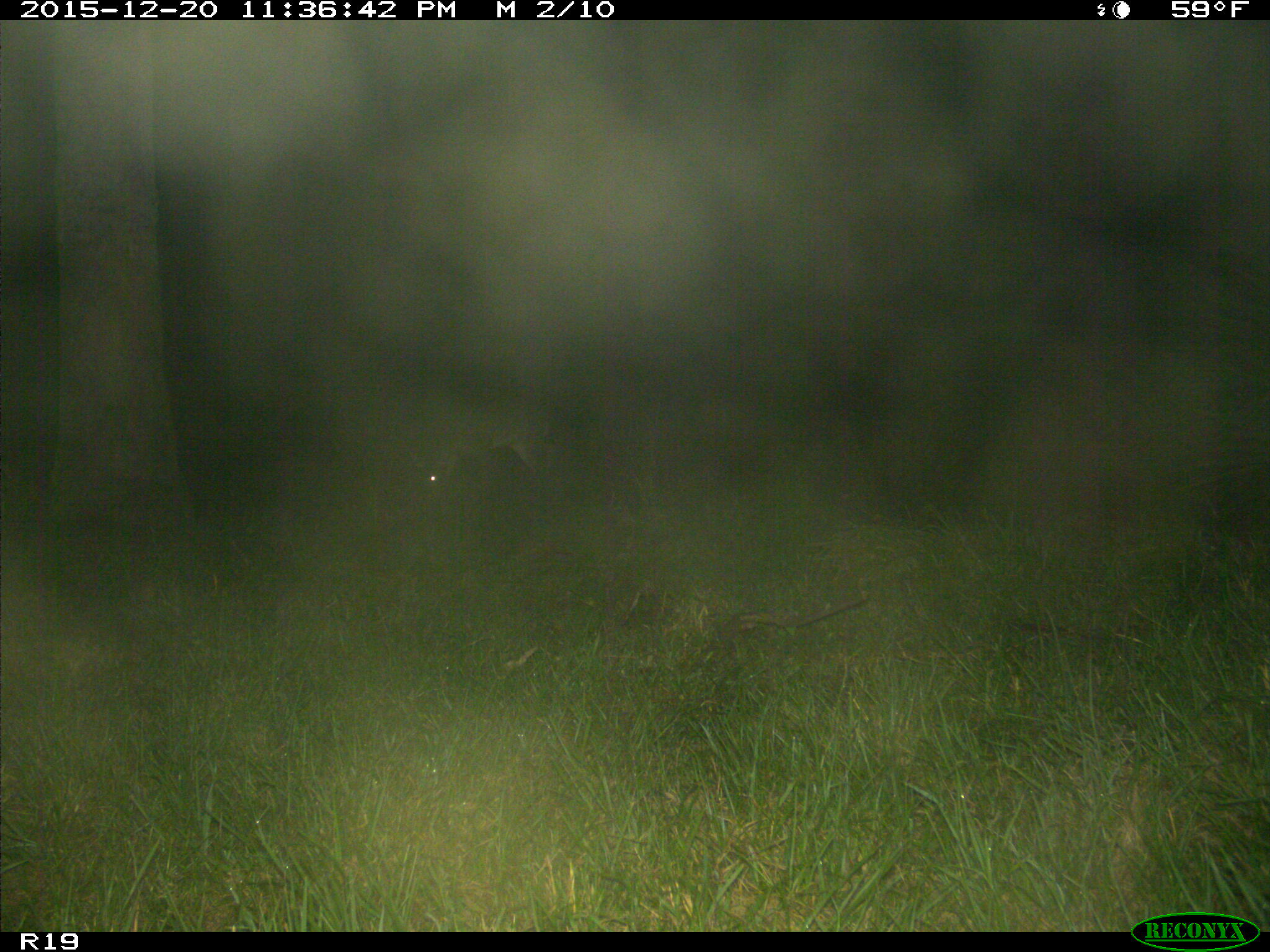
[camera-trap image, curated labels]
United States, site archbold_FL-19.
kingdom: Animalia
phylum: Chordata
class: Mammalia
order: Artiodactyla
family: Cervidae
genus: Odocoileus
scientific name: Odocoileus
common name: deer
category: unidentified deer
Unidentified deer (deer) (Odocoileus).